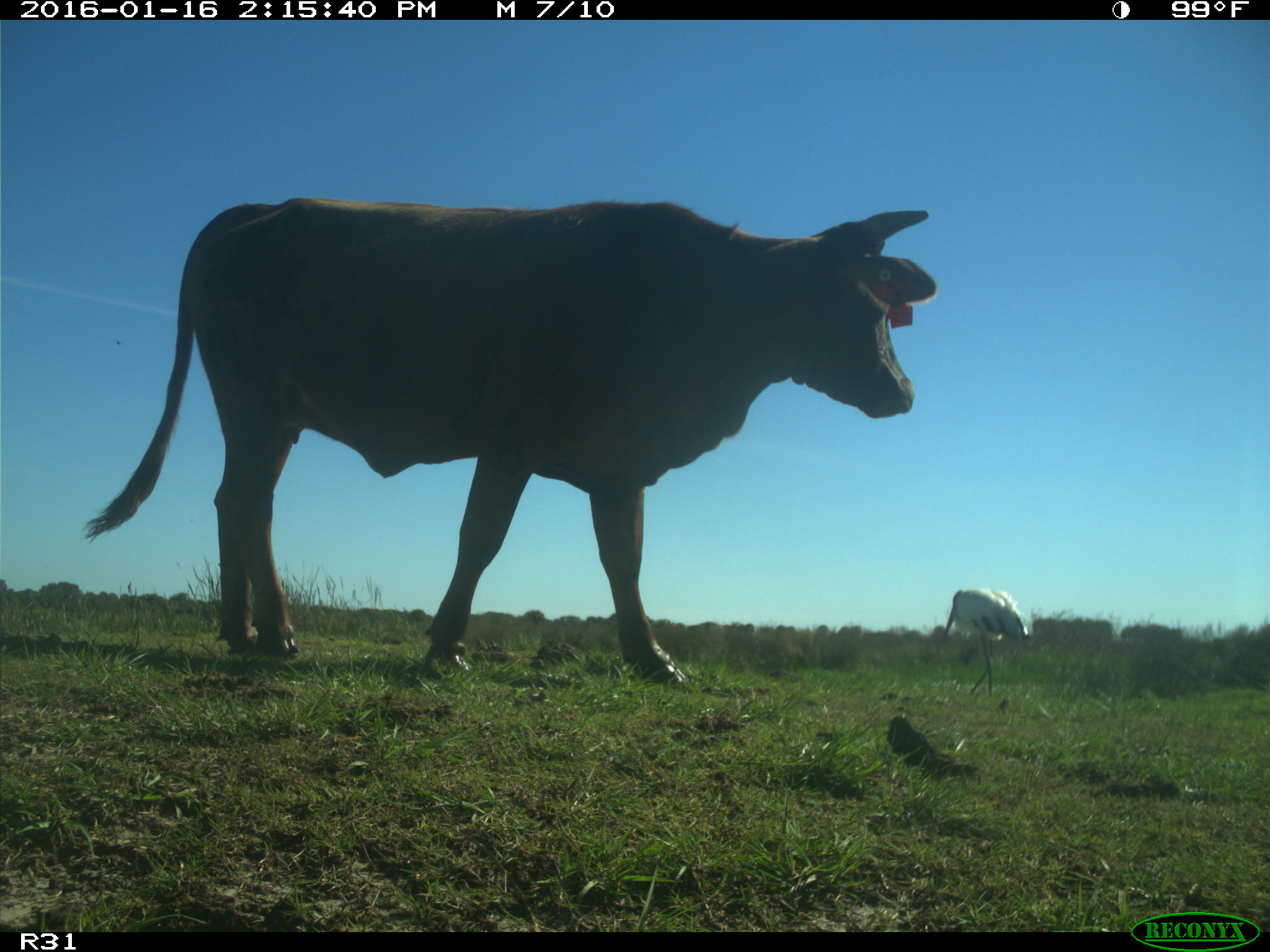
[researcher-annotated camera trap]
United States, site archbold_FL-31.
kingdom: Animalia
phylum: Chordata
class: Mammalia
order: Artiodactyla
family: Bovidae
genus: Bos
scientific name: Bos taurus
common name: domestic cow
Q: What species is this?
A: Bos taurus (domestic cow).